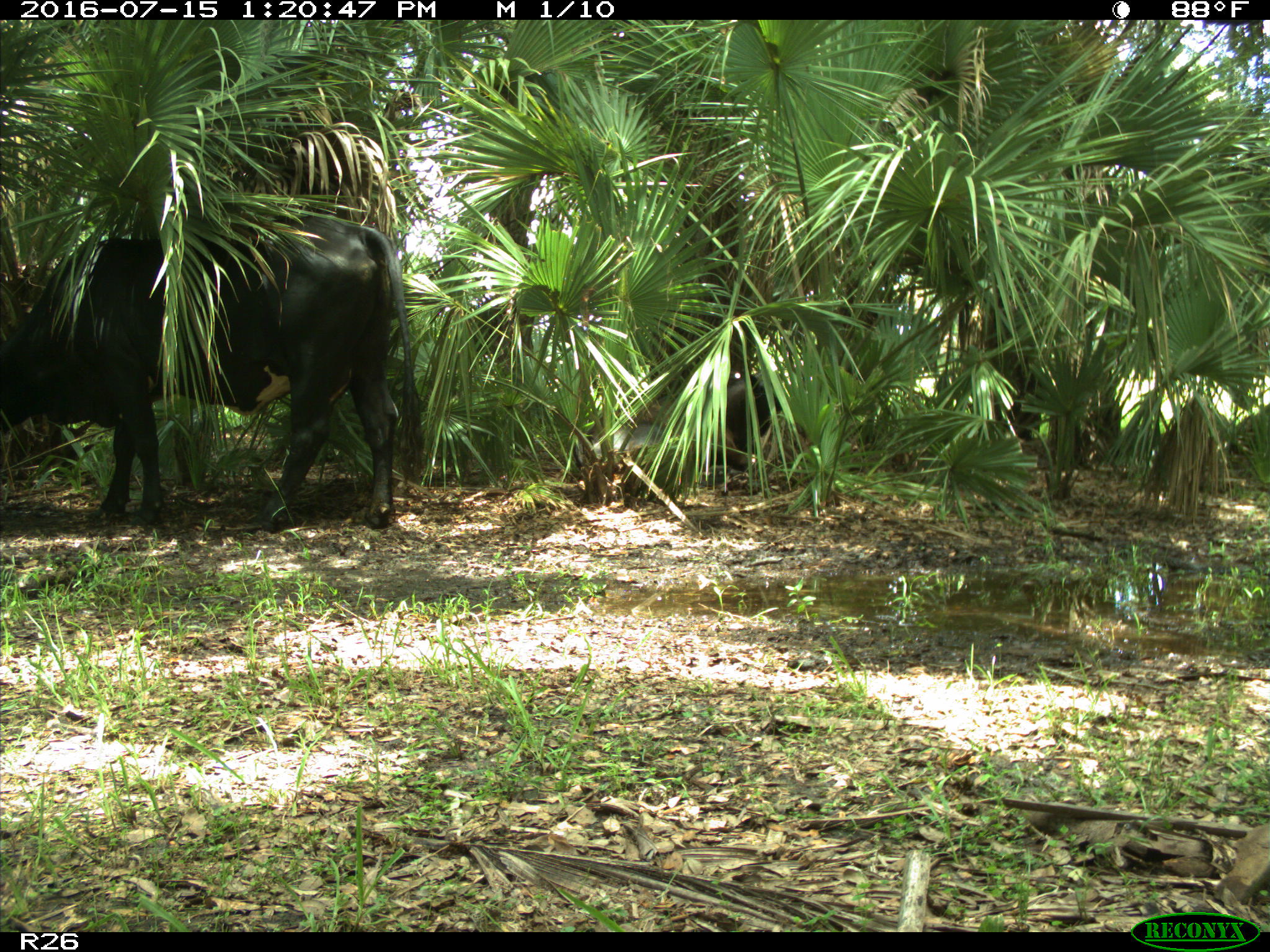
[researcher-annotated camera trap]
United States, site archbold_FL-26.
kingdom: Animalia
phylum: Chordata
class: Mammalia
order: Artiodactyla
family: Bovidae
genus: Bos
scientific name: Bos taurus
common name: domestic cow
Bos taurus (domestic cow).